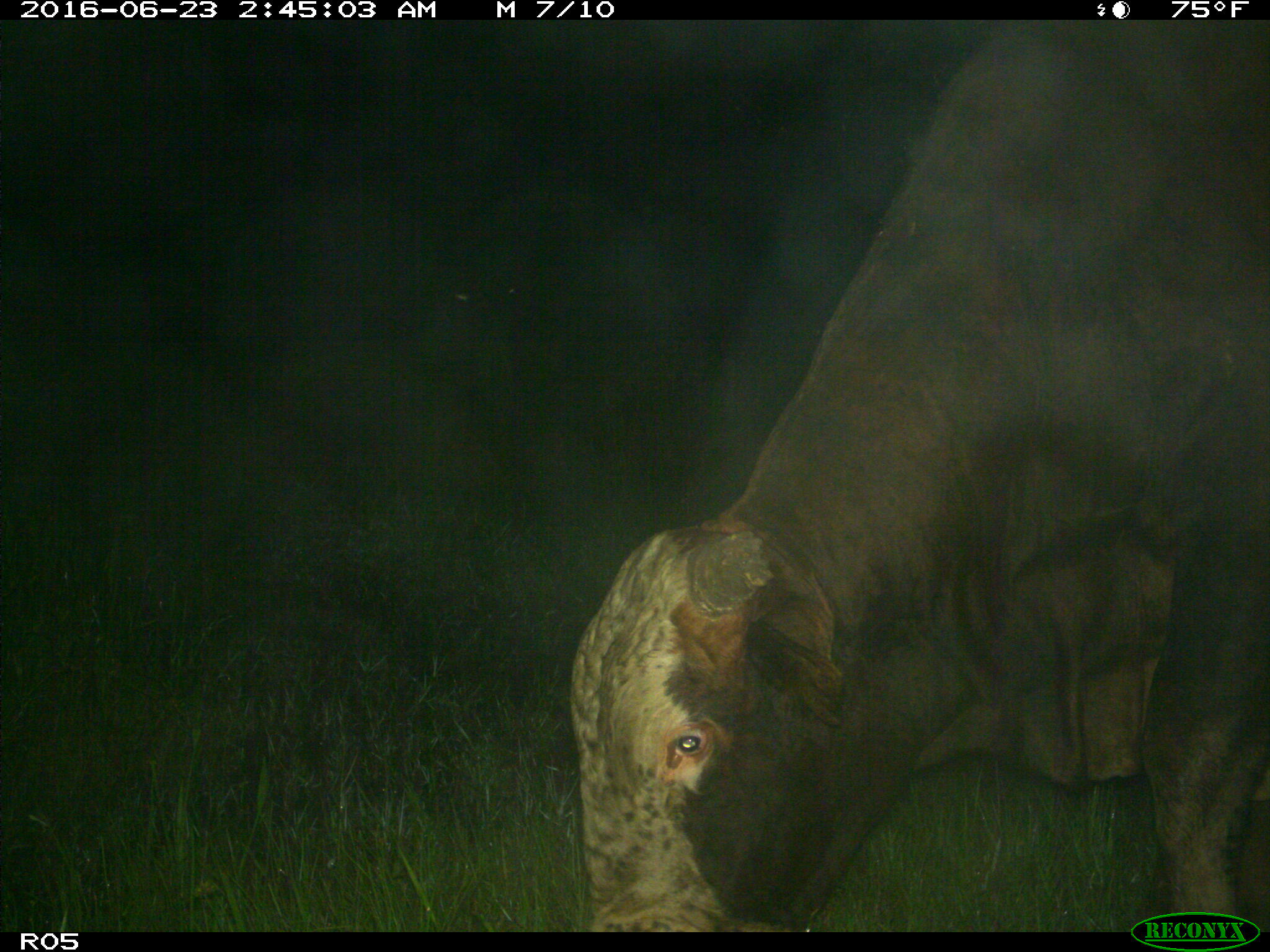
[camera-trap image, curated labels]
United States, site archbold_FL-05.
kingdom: Animalia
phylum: Chordata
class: Mammalia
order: Artiodactyla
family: Bovidae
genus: Bos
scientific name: Bos taurus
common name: domestic cow